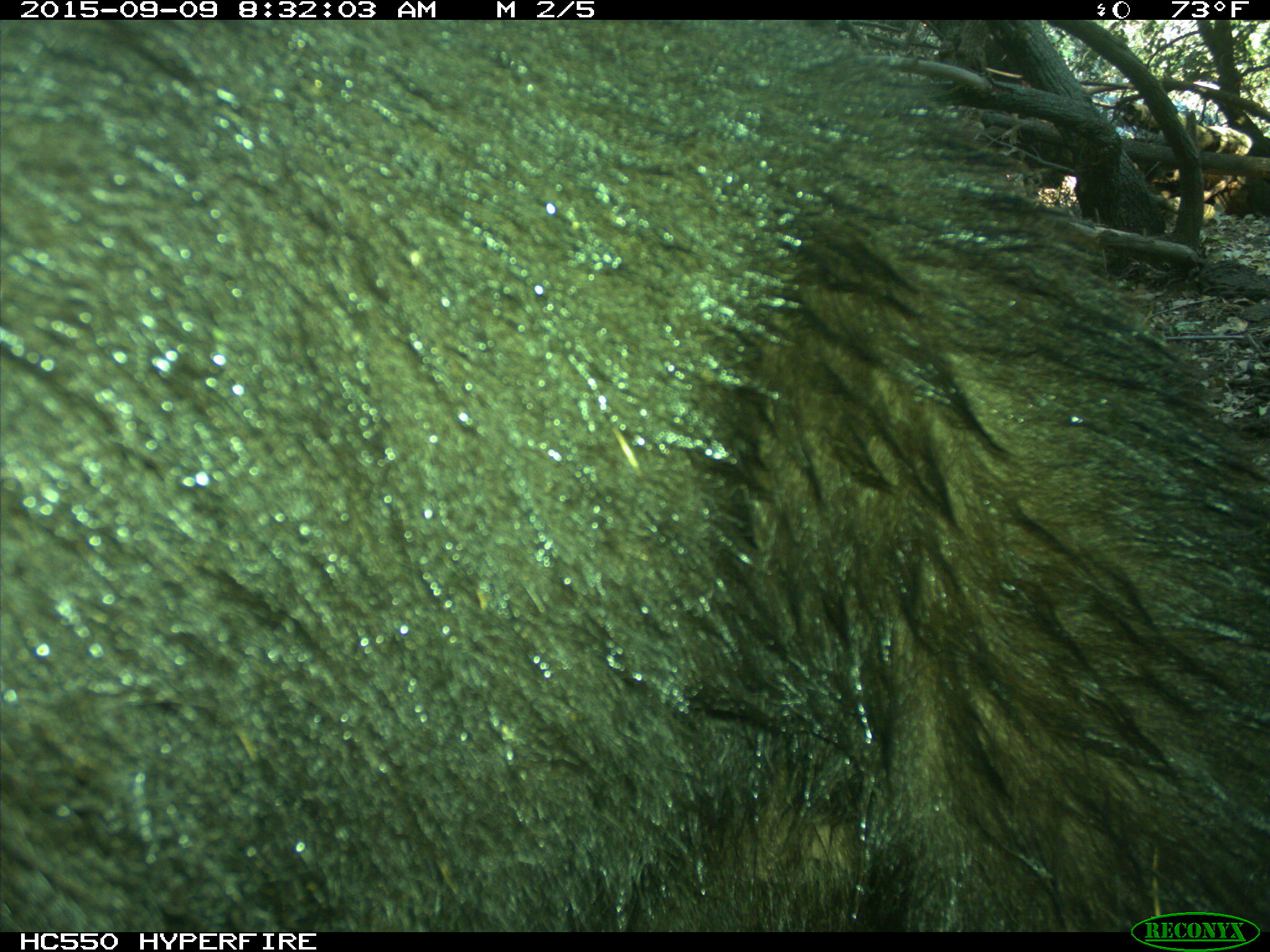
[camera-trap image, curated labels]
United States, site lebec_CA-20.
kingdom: Animalia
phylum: Chordata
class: Mammalia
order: Carnivora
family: Ursidae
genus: Ursus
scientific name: Ursus americanus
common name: american black bear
Ursus americanus (american black bear).